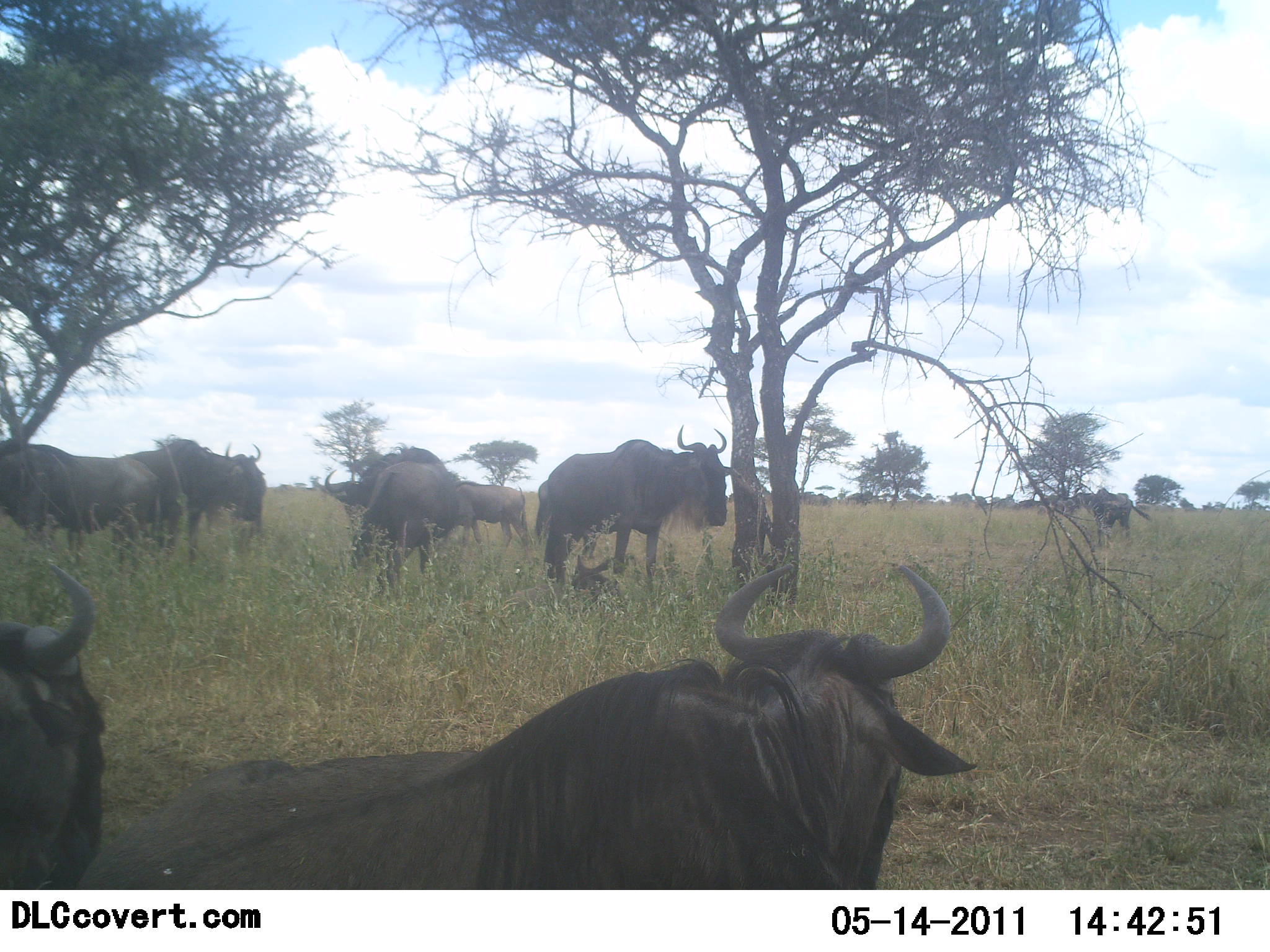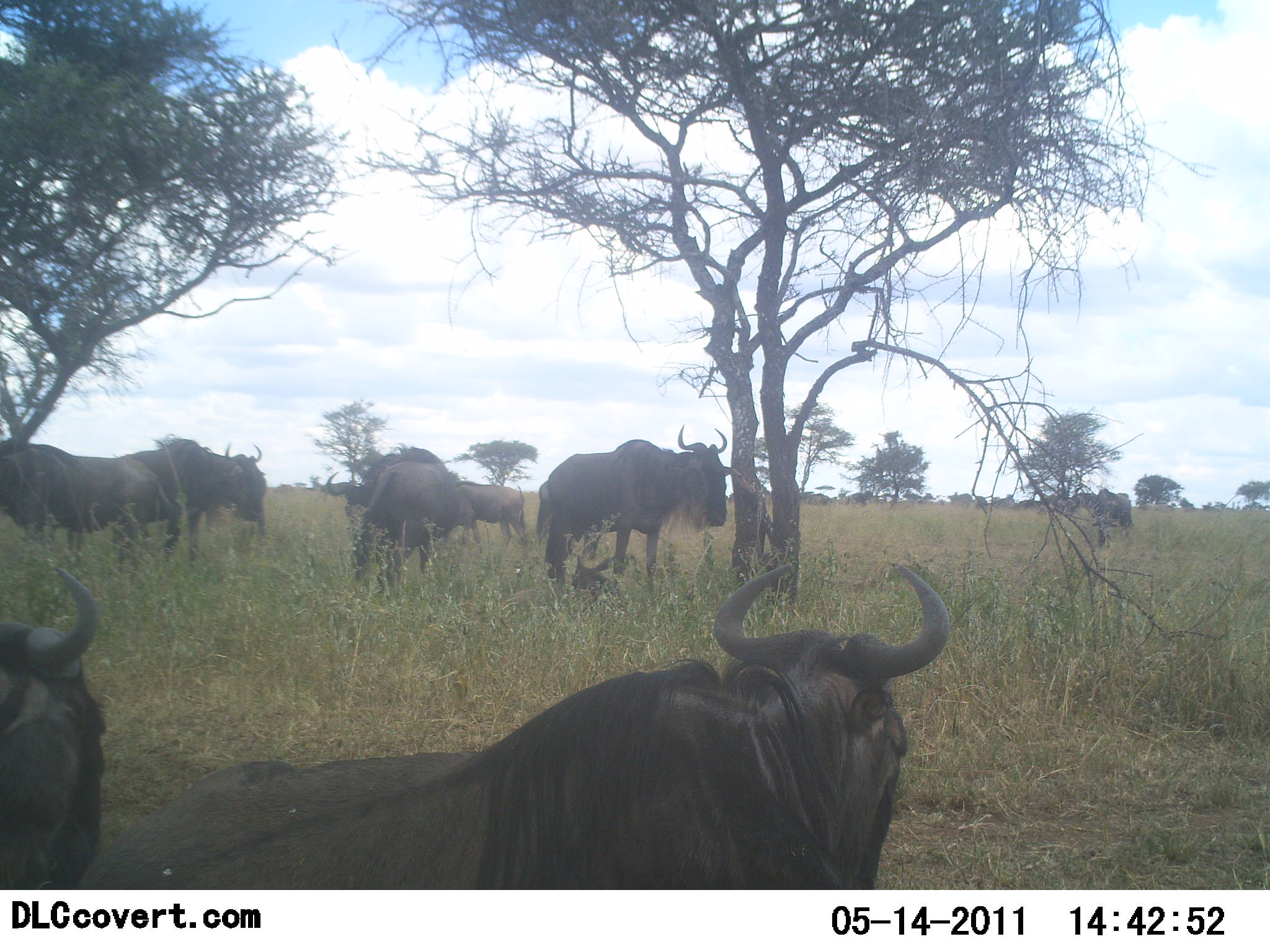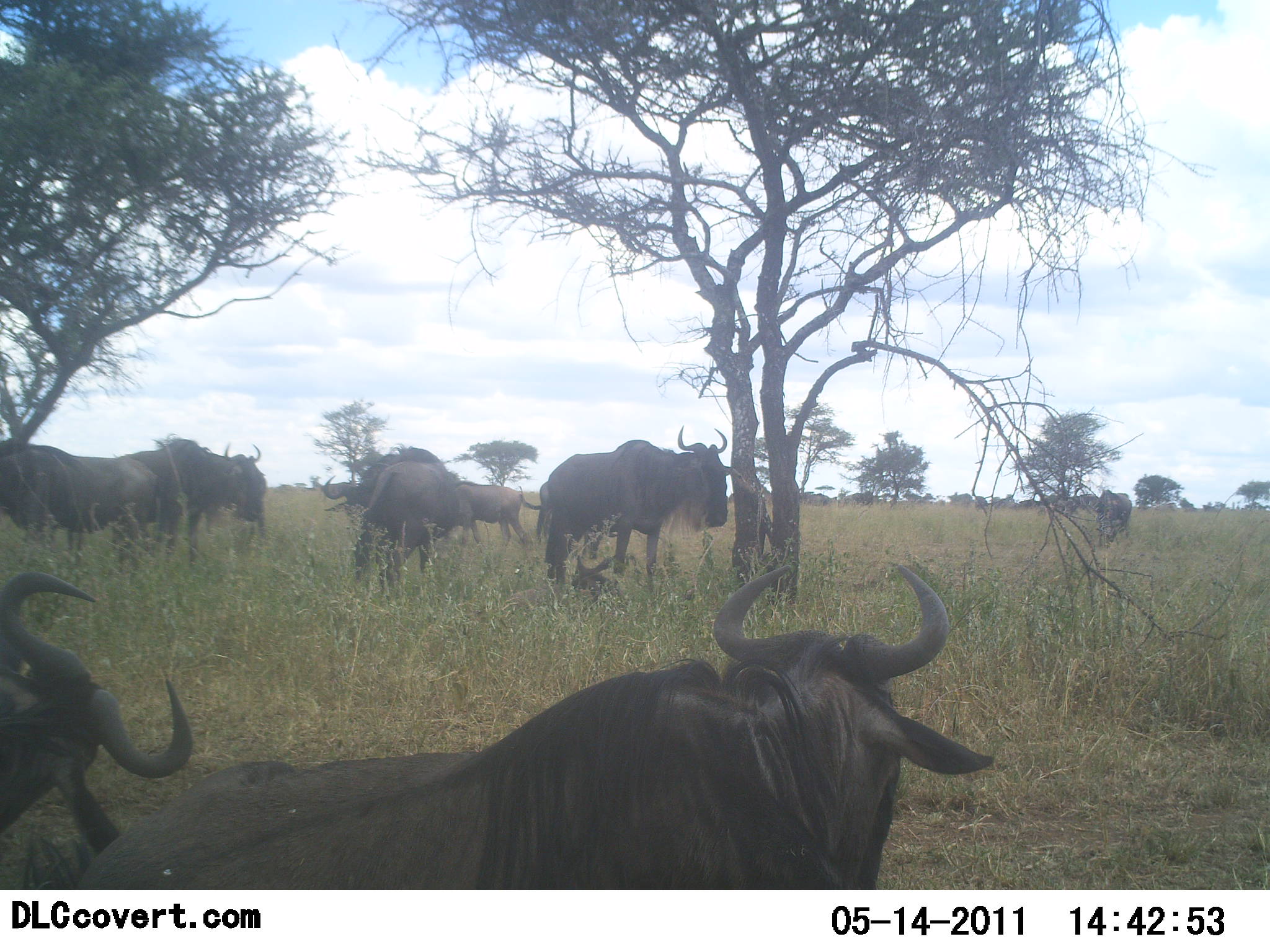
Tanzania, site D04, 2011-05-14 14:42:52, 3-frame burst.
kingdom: Animalia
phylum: Chordata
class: Mammalia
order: Artiodactyla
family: Bovidae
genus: Connochaetes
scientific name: Connochaetes taurinus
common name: blue wildebeest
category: wildebeest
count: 8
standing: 91%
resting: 45%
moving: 18%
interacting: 18%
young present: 27%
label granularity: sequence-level